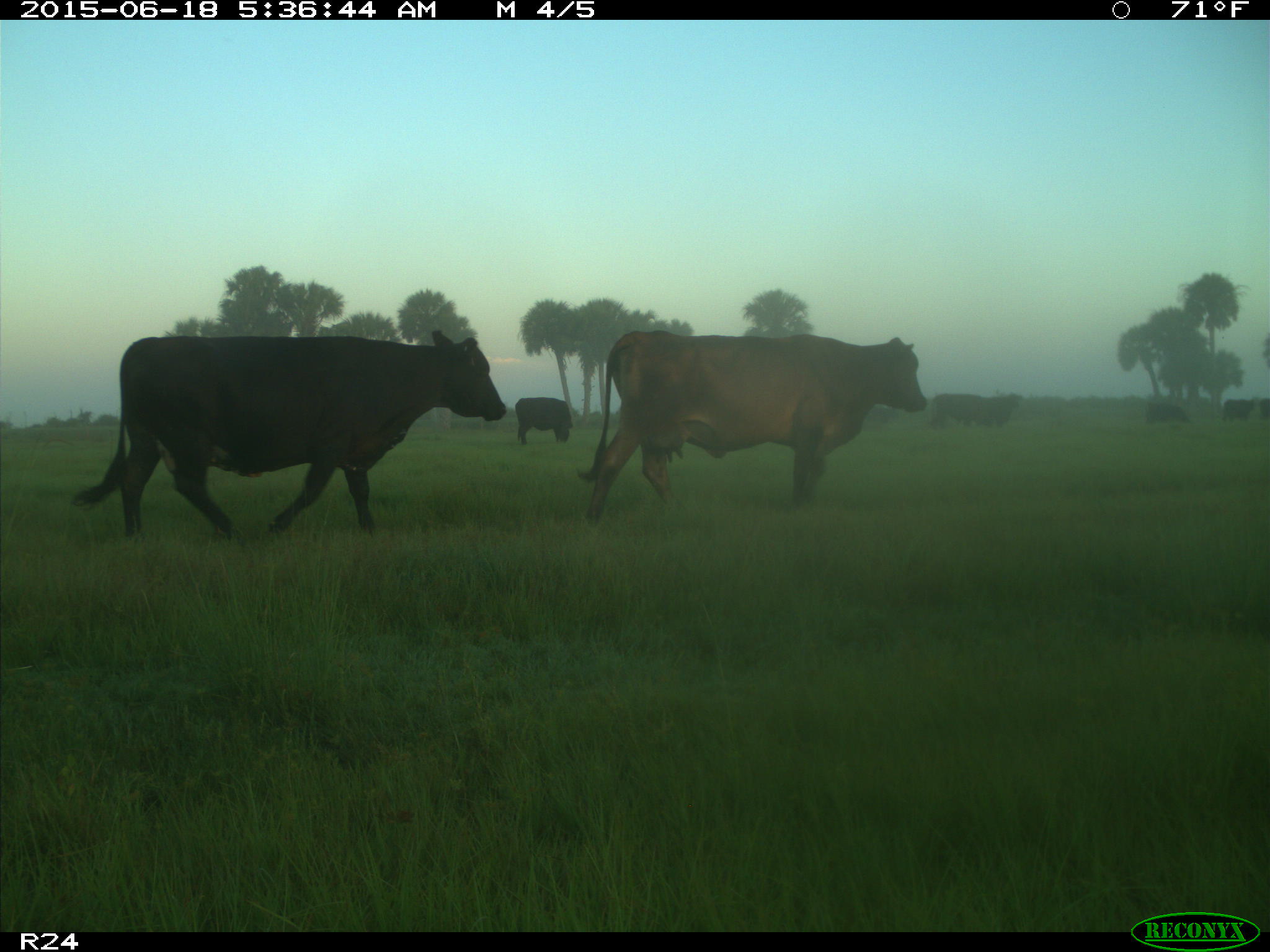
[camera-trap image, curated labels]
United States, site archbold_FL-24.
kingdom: Animalia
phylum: Chordata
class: Mammalia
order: Artiodactyla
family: Bovidae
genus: Bos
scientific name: Bos taurus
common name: domestic cow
Bos taurus (domestic cow).